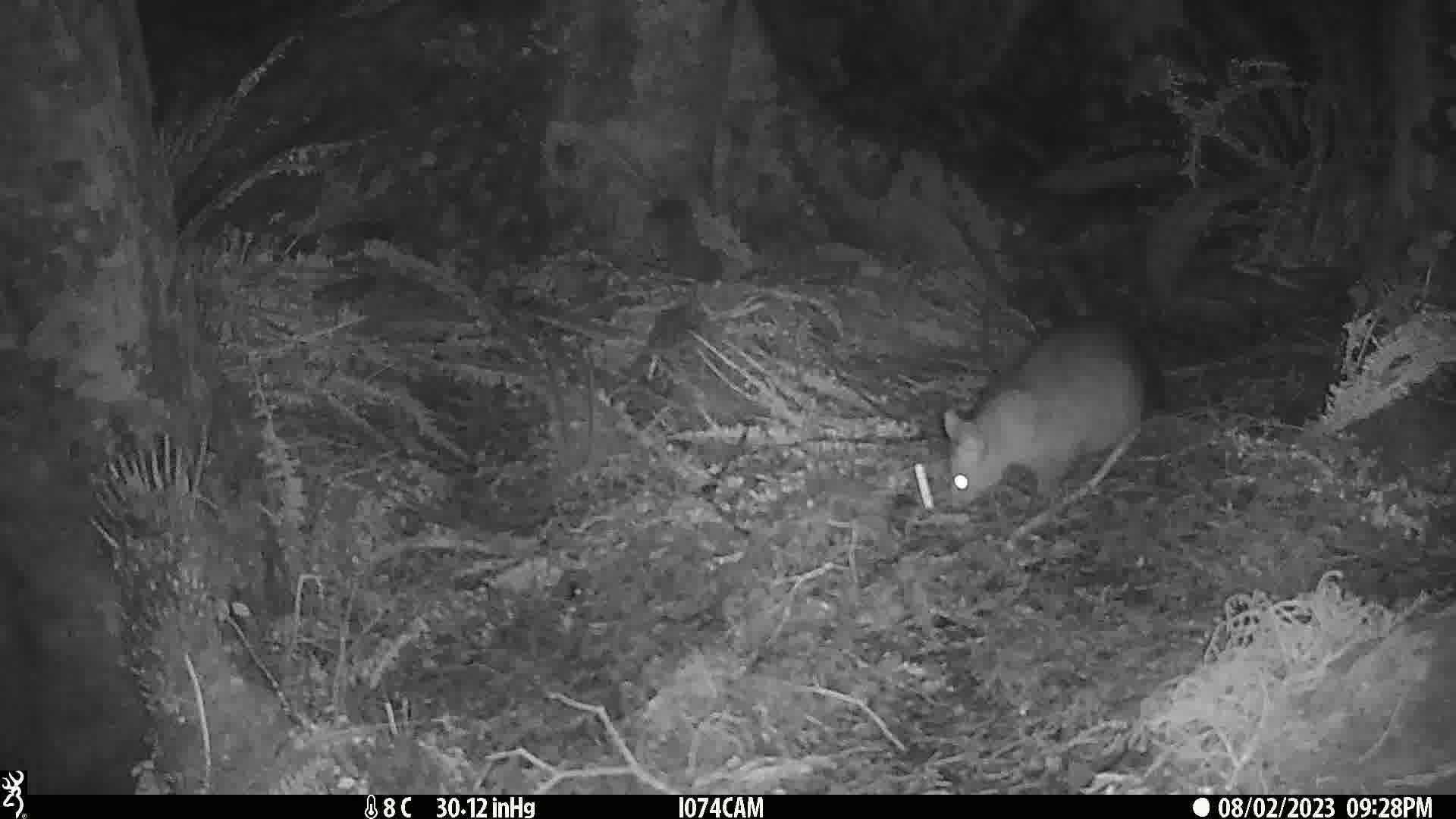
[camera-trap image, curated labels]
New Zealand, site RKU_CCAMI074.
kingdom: Animalia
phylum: Chordata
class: Mammalia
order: Diprotodontia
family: Phalangeridae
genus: Trichosurus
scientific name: Trichosurus vulpecula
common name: common brushtail possum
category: possum